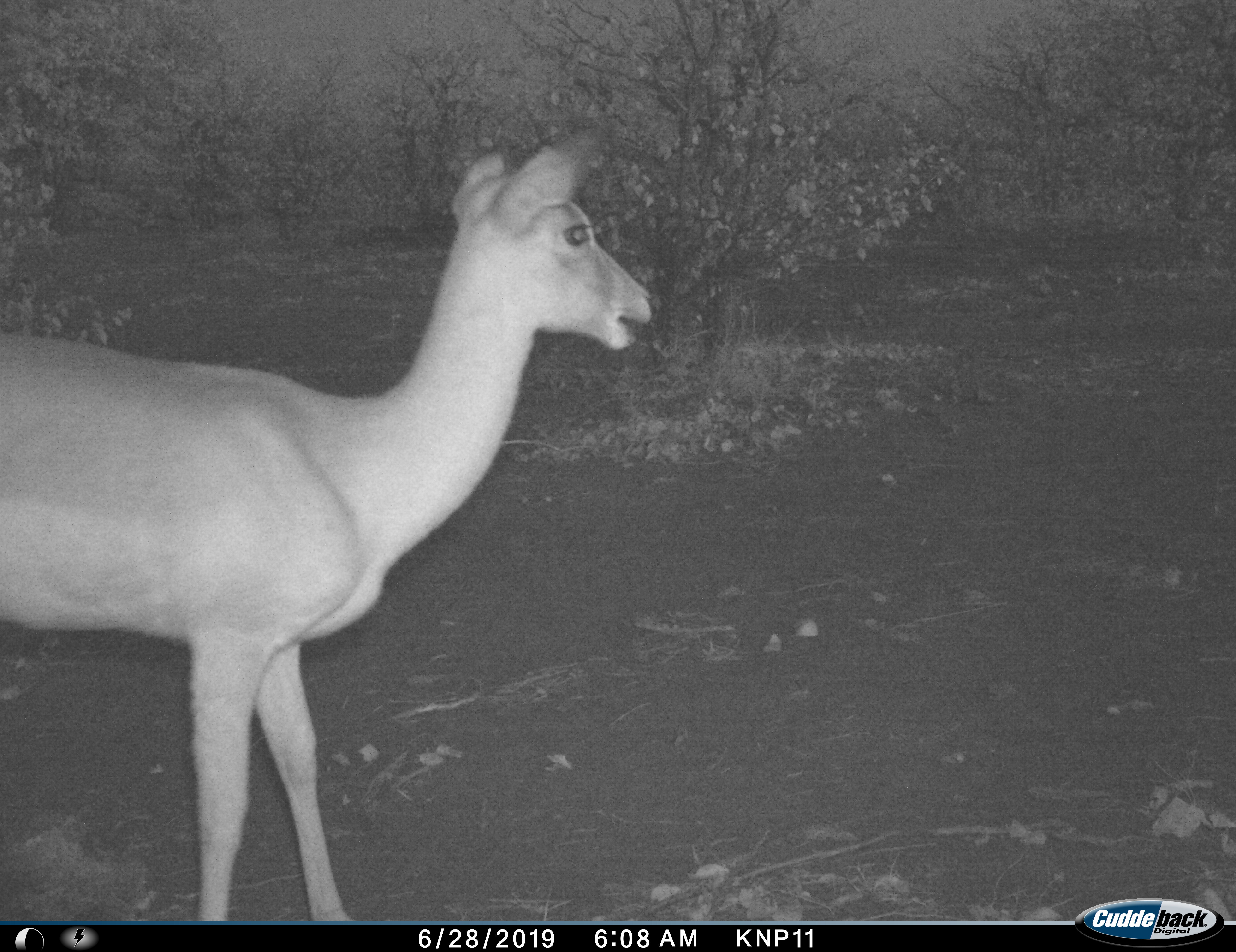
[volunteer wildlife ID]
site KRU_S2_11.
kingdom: Animalia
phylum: Chordata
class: Mammalia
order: Artiodactyla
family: Bovidae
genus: Aepyceros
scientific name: Aepyceros melampus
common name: impala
Impala (Aepyceros melampus), count 1. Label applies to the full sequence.